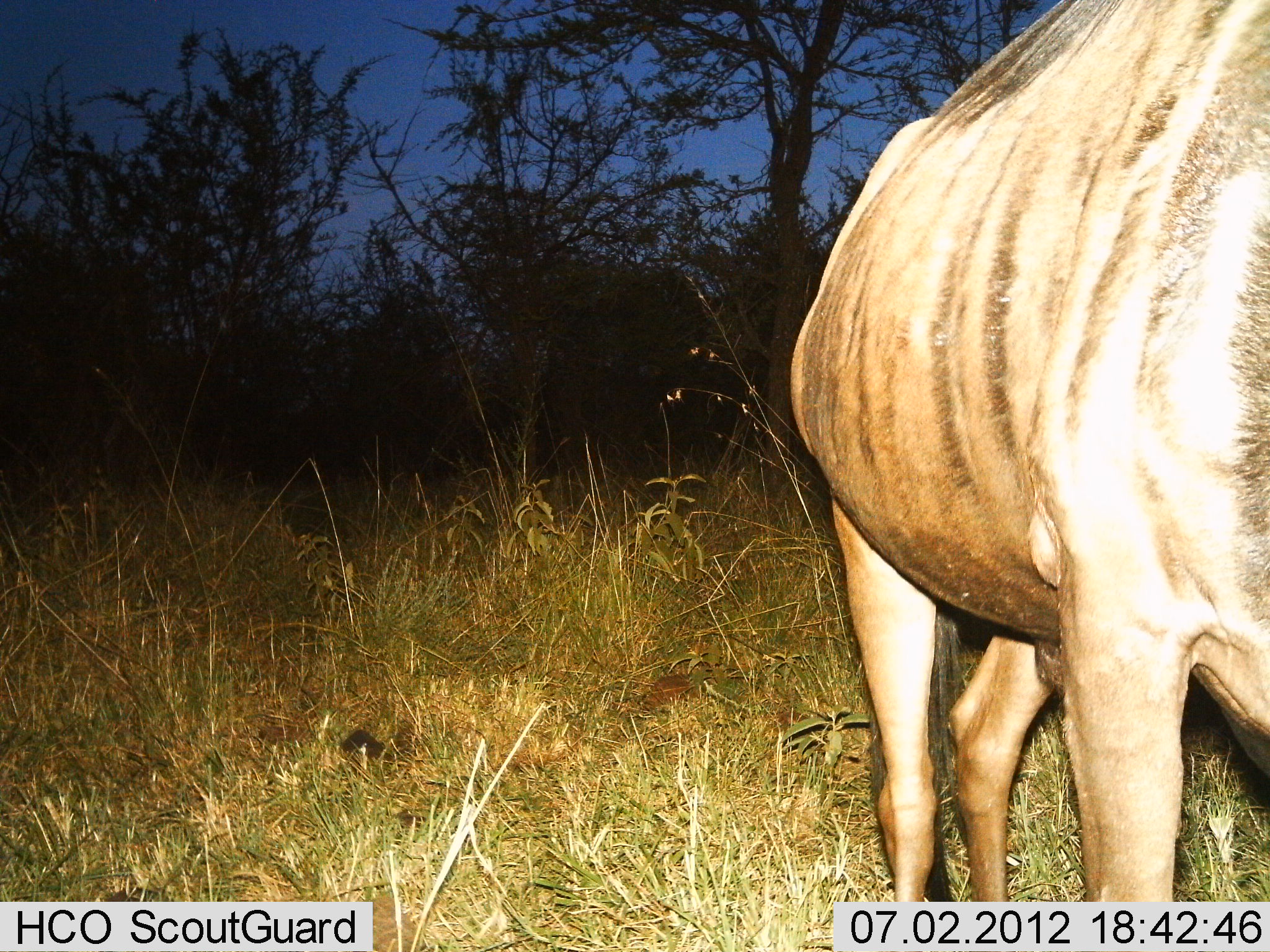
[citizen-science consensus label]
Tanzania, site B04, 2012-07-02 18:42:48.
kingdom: Animalia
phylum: Chordata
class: Mammalia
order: Artiodactyla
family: Bovidae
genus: Connochaetes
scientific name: Connochaetes taurinus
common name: blue wildebeest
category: wildebeest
Wildebeest (blue wildebeest) (Connochaetes taurinus), count 1. Behavior (volunteer vote fractions): standing 100%, resting 0%, moving 0%, interacting 0%. Young present (vote fraction): 0%. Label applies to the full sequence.